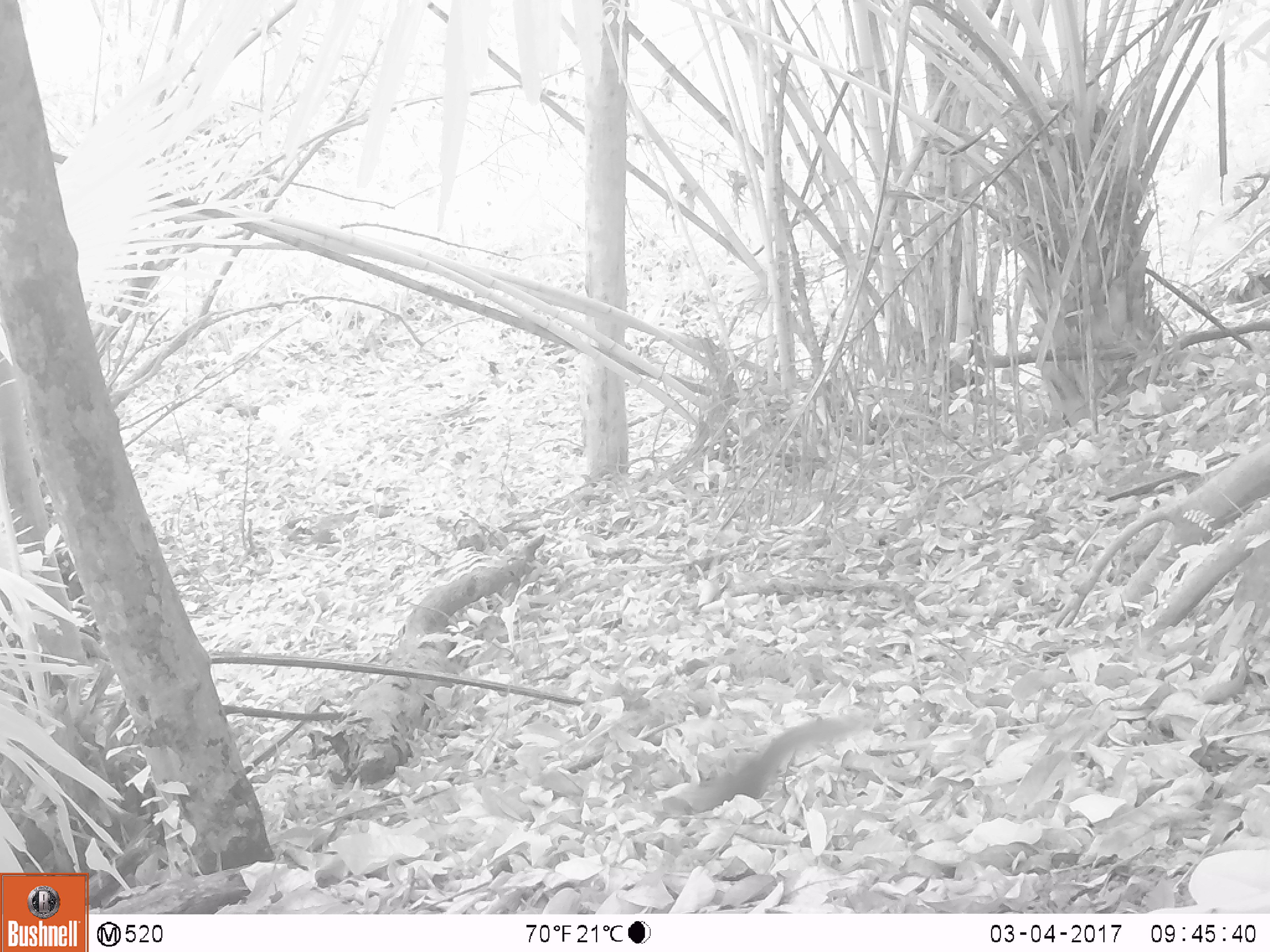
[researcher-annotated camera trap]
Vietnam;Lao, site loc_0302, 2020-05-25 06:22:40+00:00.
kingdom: Animalia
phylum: Chordata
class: Mammalia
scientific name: Mammalia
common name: mammal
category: unidentified small mammal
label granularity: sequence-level